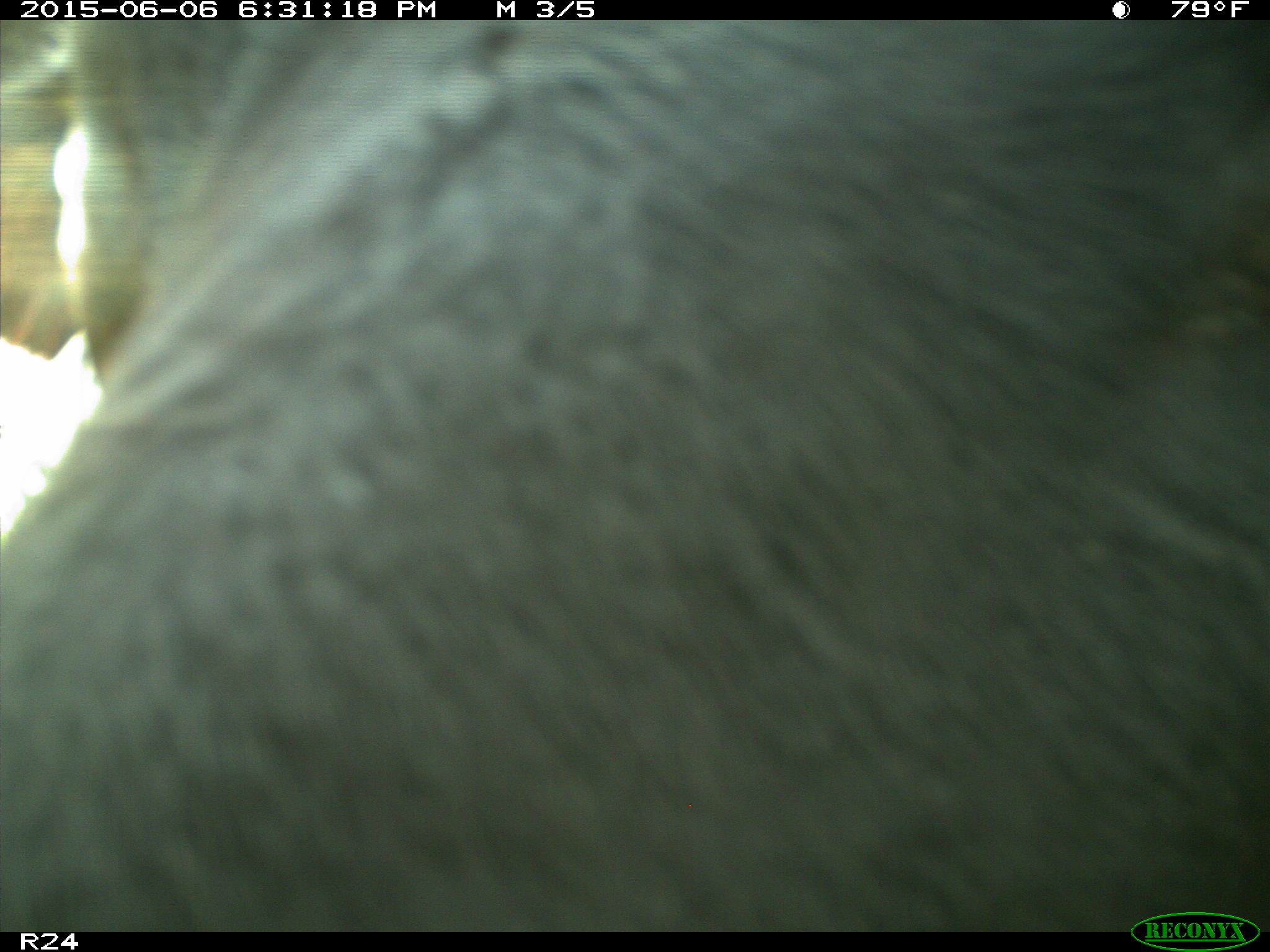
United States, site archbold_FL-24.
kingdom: Animalia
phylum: Chordata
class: Mammalia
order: Artiodactyla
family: Bovidae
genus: Bos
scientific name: Bos taurus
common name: domestic cow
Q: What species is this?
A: Bos taurus (domestic cow).